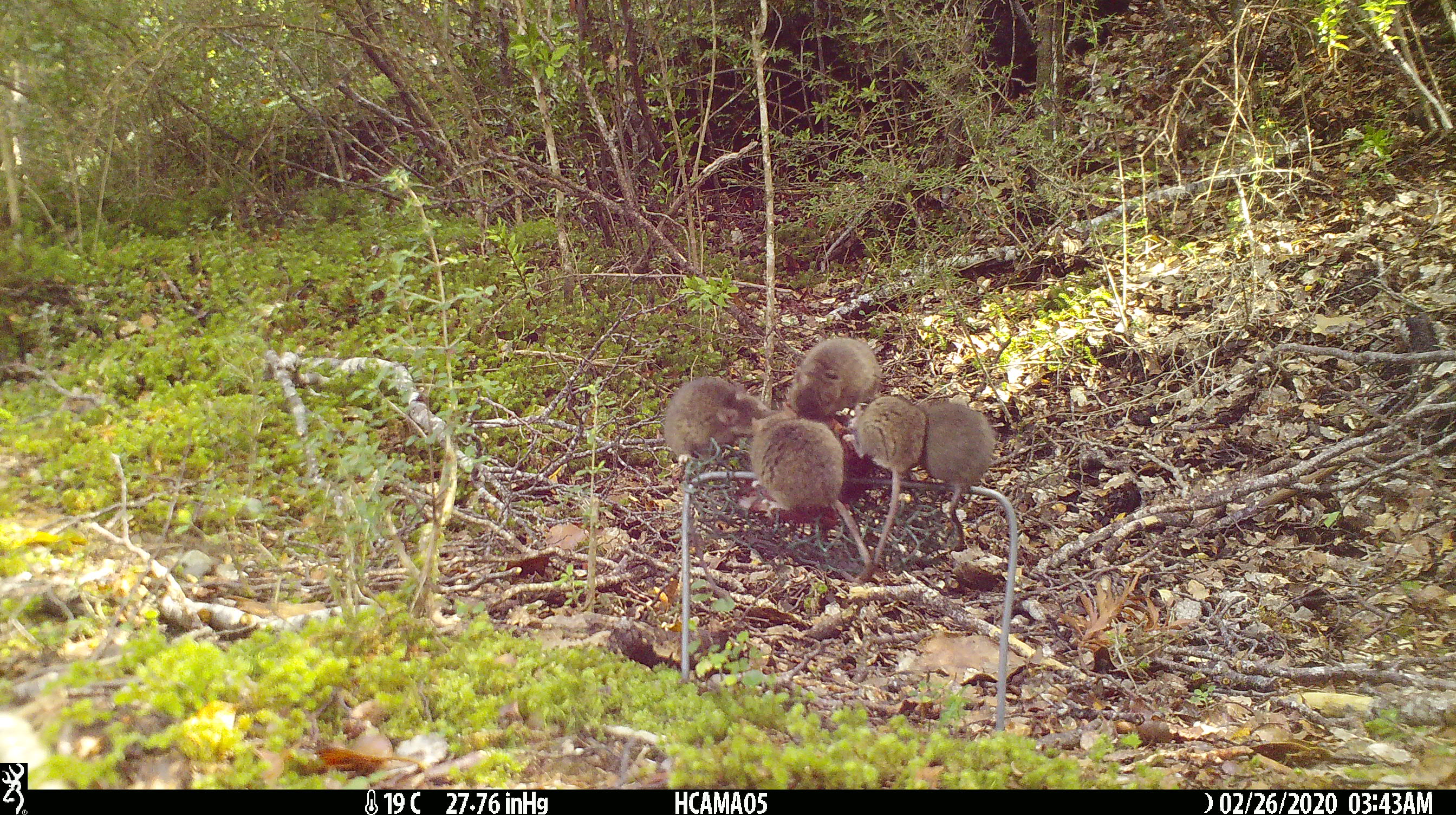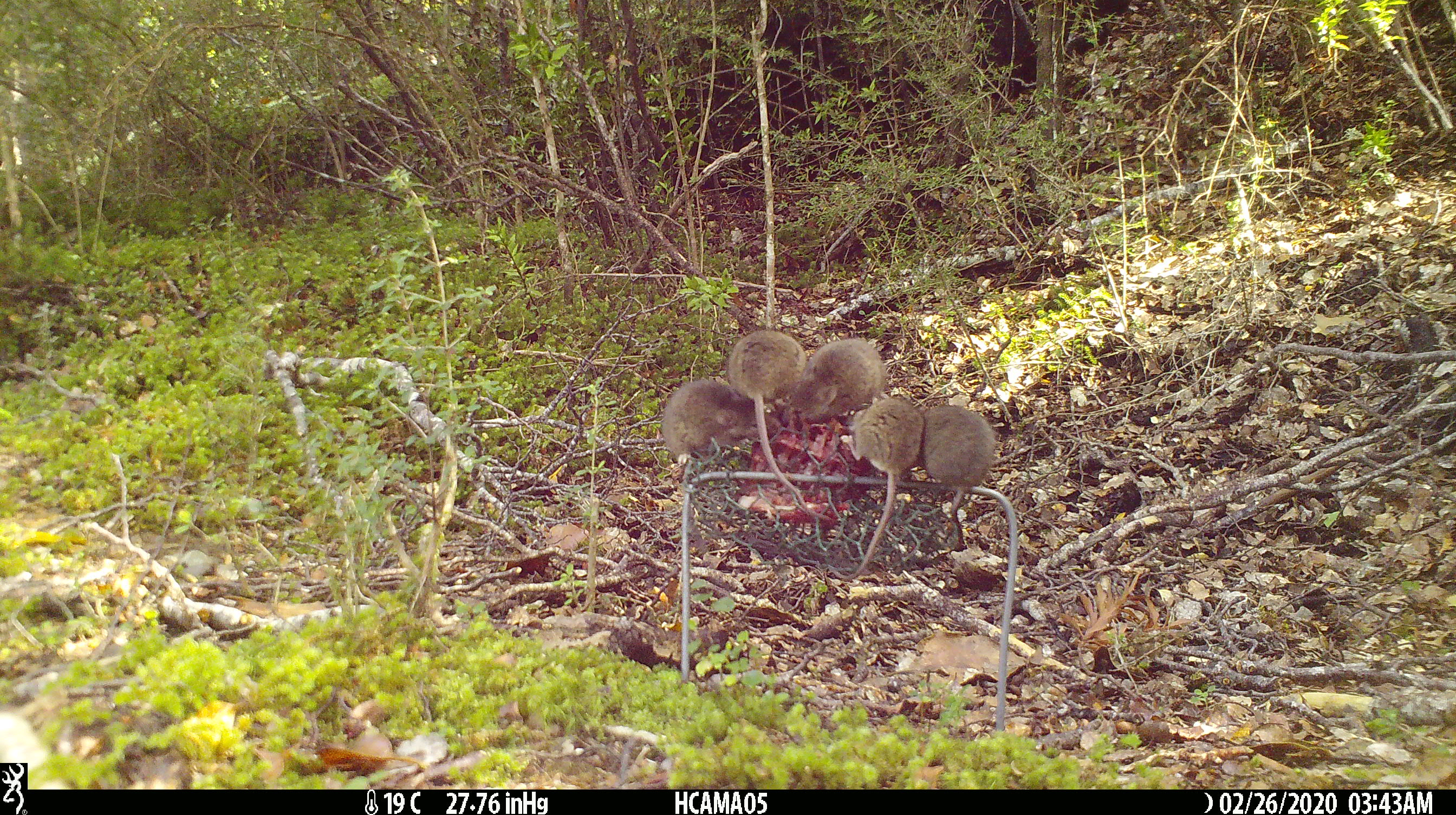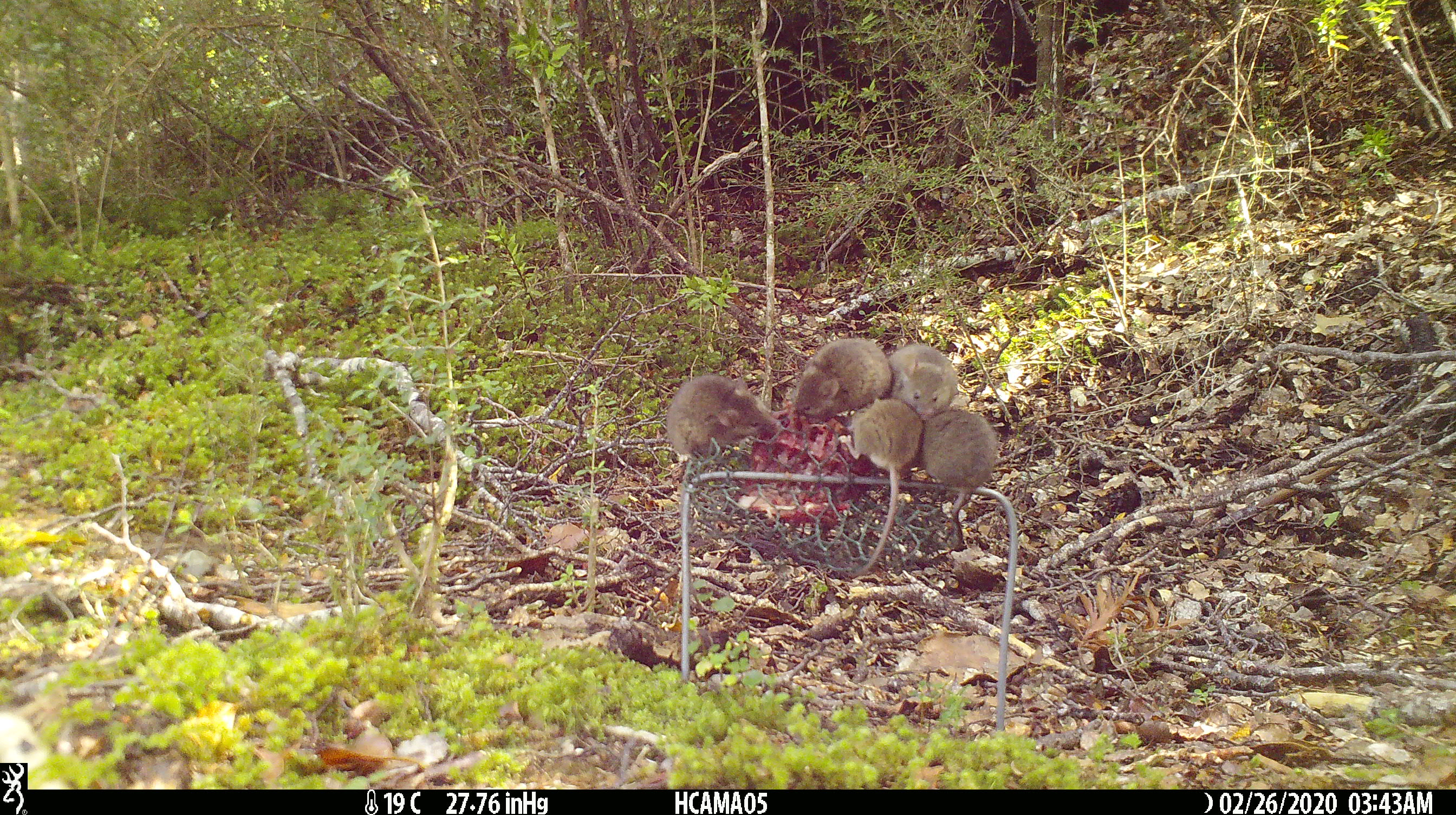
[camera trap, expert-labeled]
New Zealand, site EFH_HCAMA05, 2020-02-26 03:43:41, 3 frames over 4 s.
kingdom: Animalia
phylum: Chordata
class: Mammalia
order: Rodentia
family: Muridae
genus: Mus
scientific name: Mus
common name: mouse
Mouse (Mus).